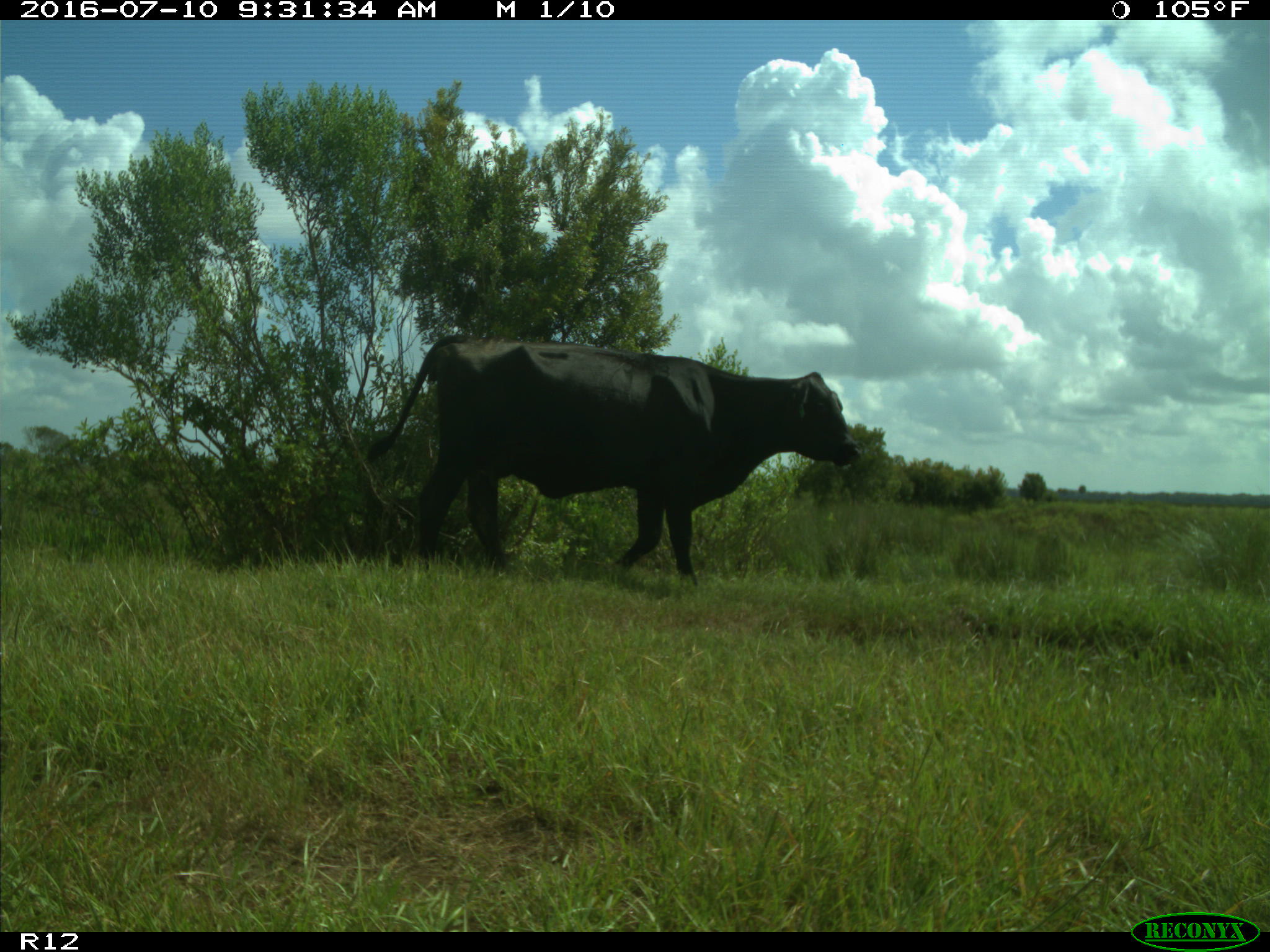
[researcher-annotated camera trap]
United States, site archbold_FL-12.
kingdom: Animalia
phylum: Chordata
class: Mammalia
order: Artiodactyla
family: Bovidae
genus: Bos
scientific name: Bos taurus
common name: domestic cow